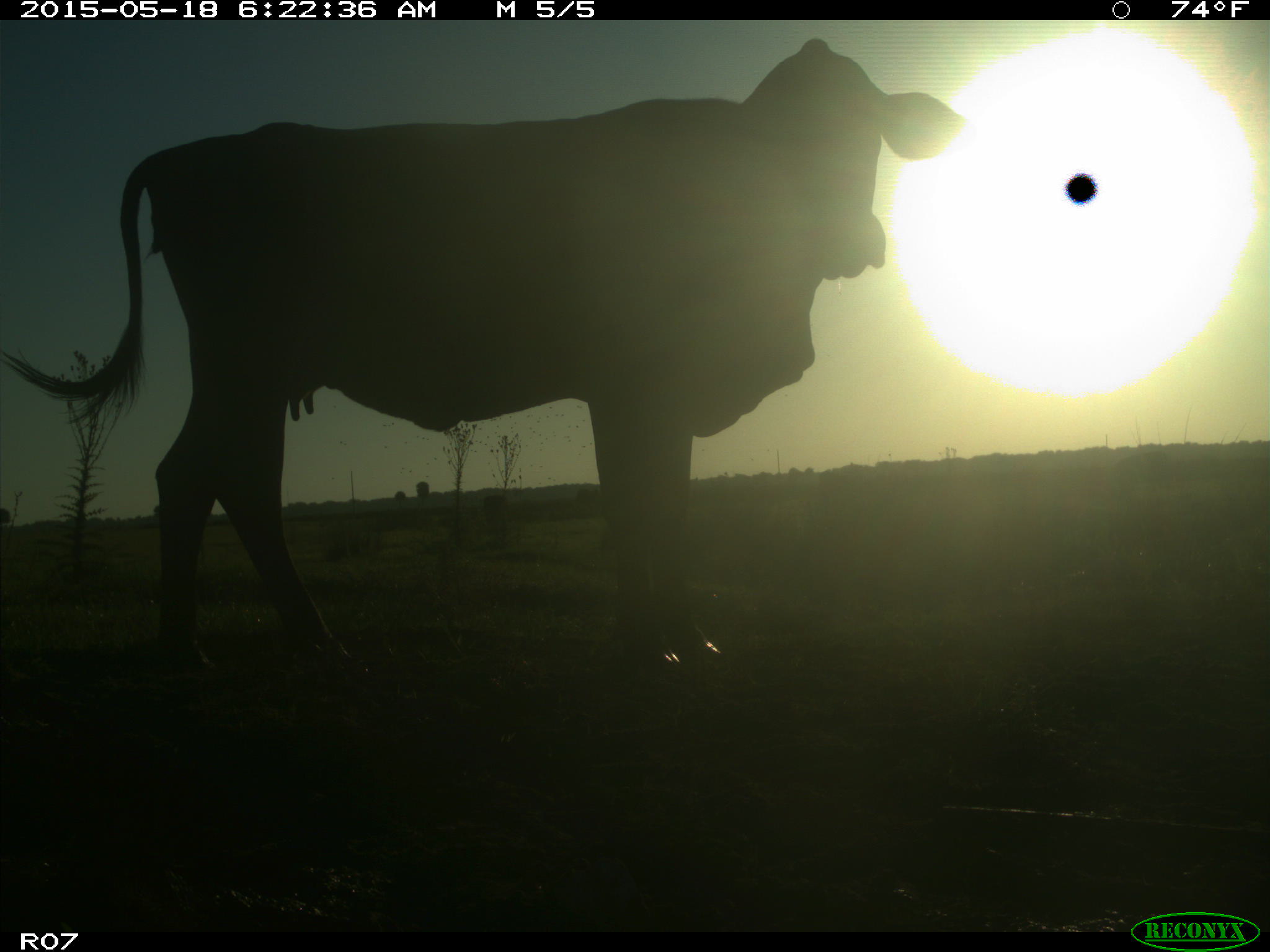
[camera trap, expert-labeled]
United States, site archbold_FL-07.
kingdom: Animalia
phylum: Chordata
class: Mammalia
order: Artiodactyla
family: Bovidae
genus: Bos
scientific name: Bos taurus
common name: domestic cow